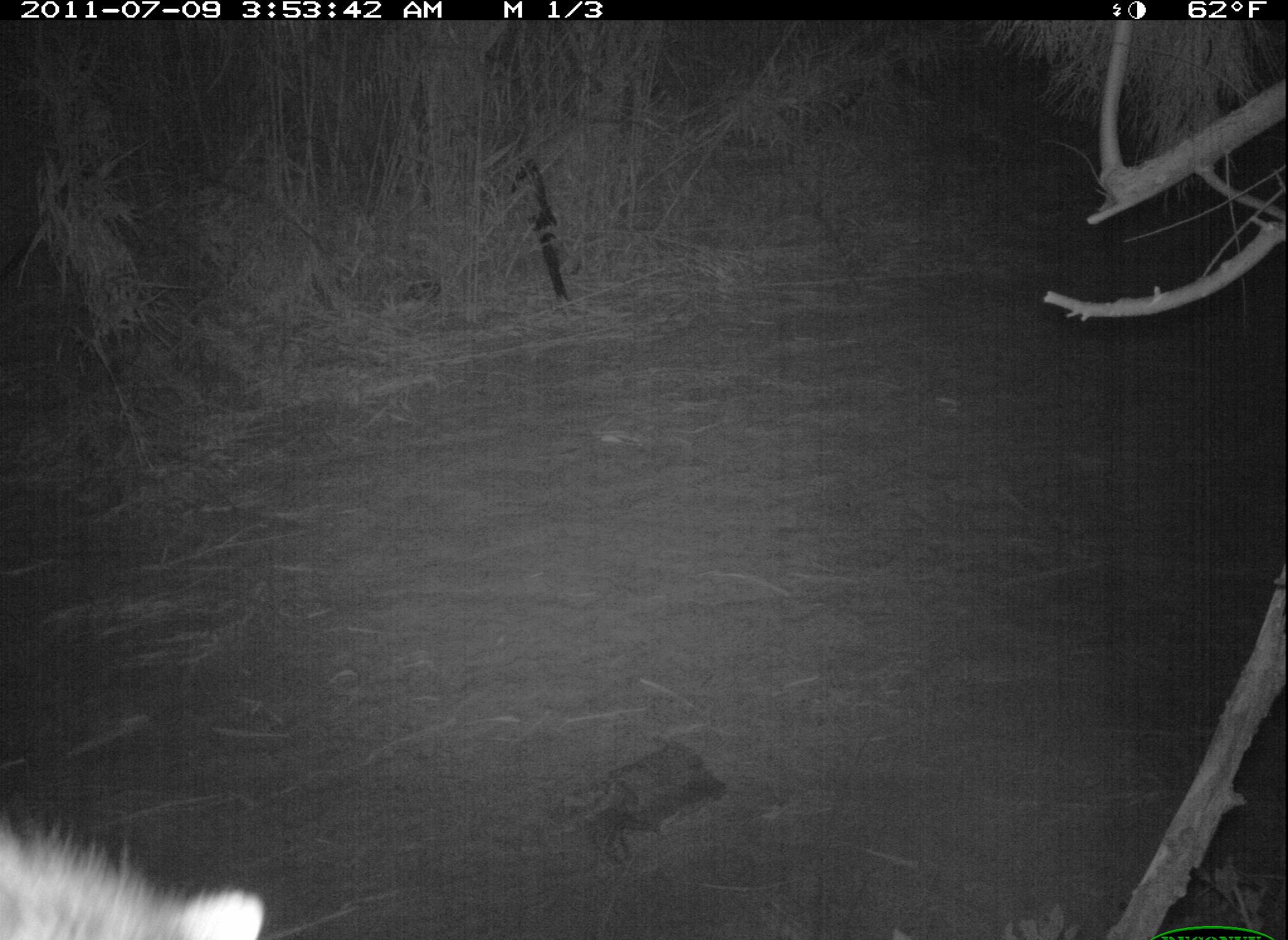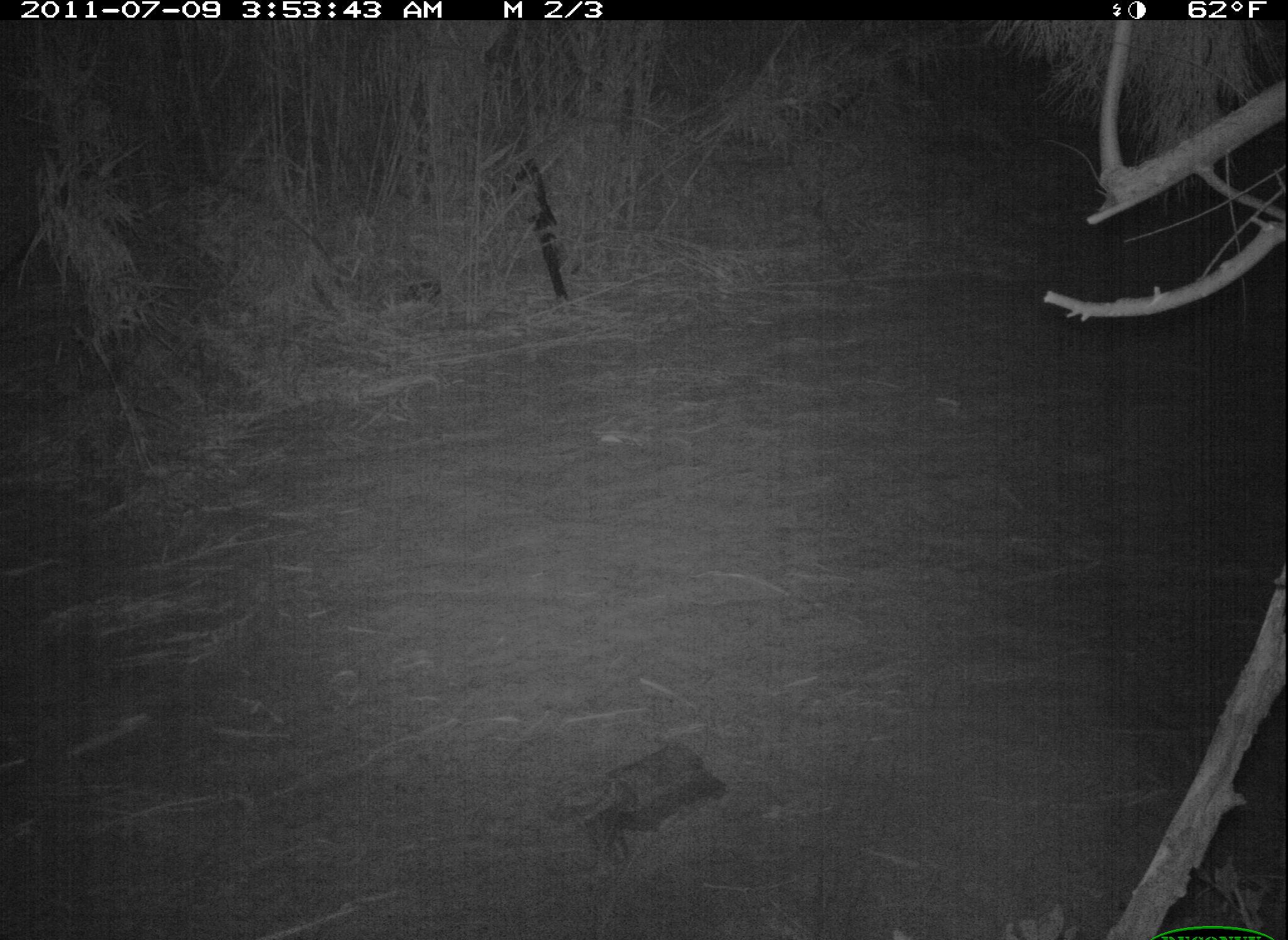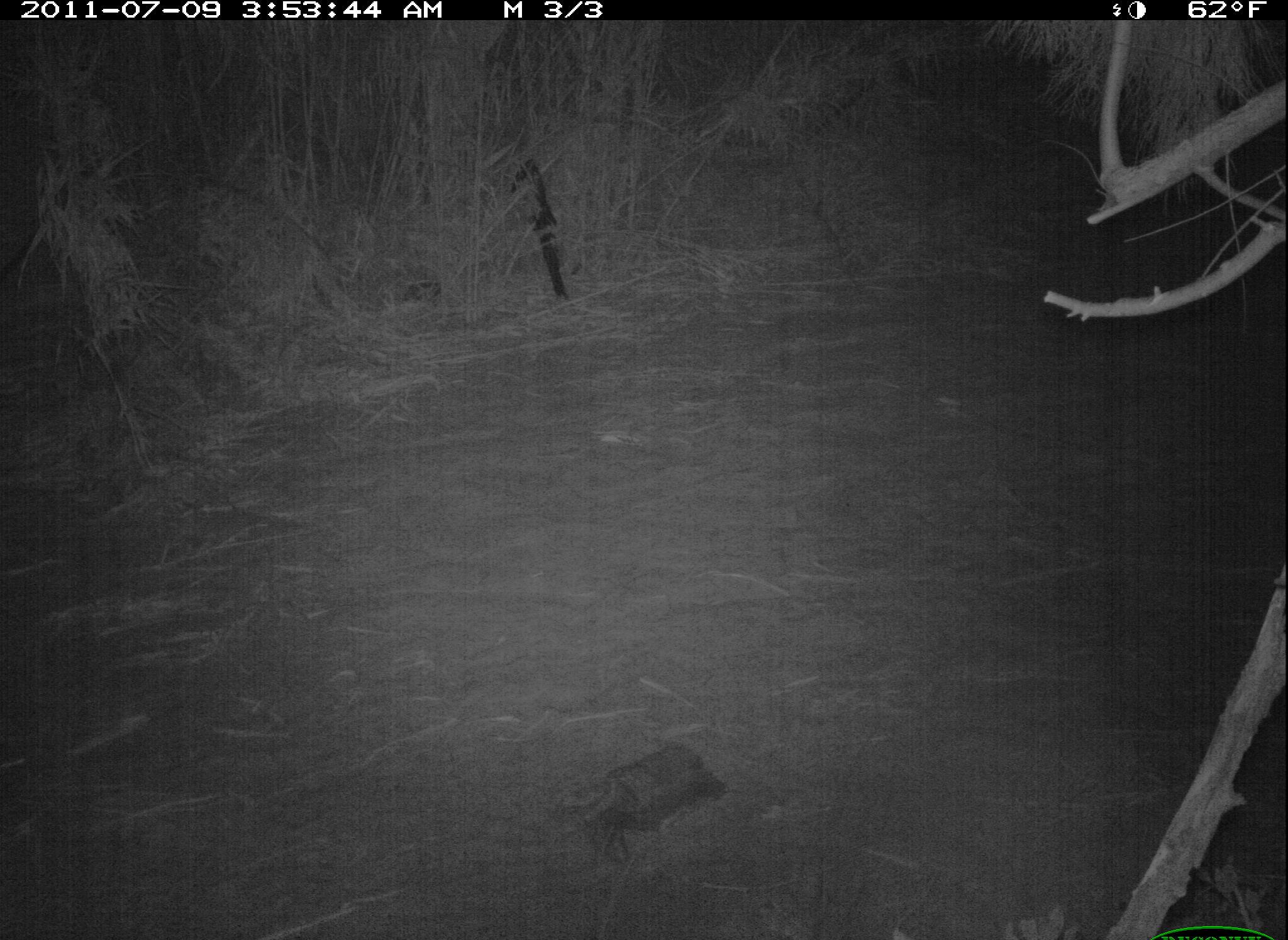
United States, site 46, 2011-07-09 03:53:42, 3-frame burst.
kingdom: Animalia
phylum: Chordata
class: Mammalia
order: Carnivora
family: Procyonidae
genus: Procyon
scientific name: Procyon lotor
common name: raccoon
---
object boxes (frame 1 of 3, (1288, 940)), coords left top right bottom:
raccoon: 0 805 272 940